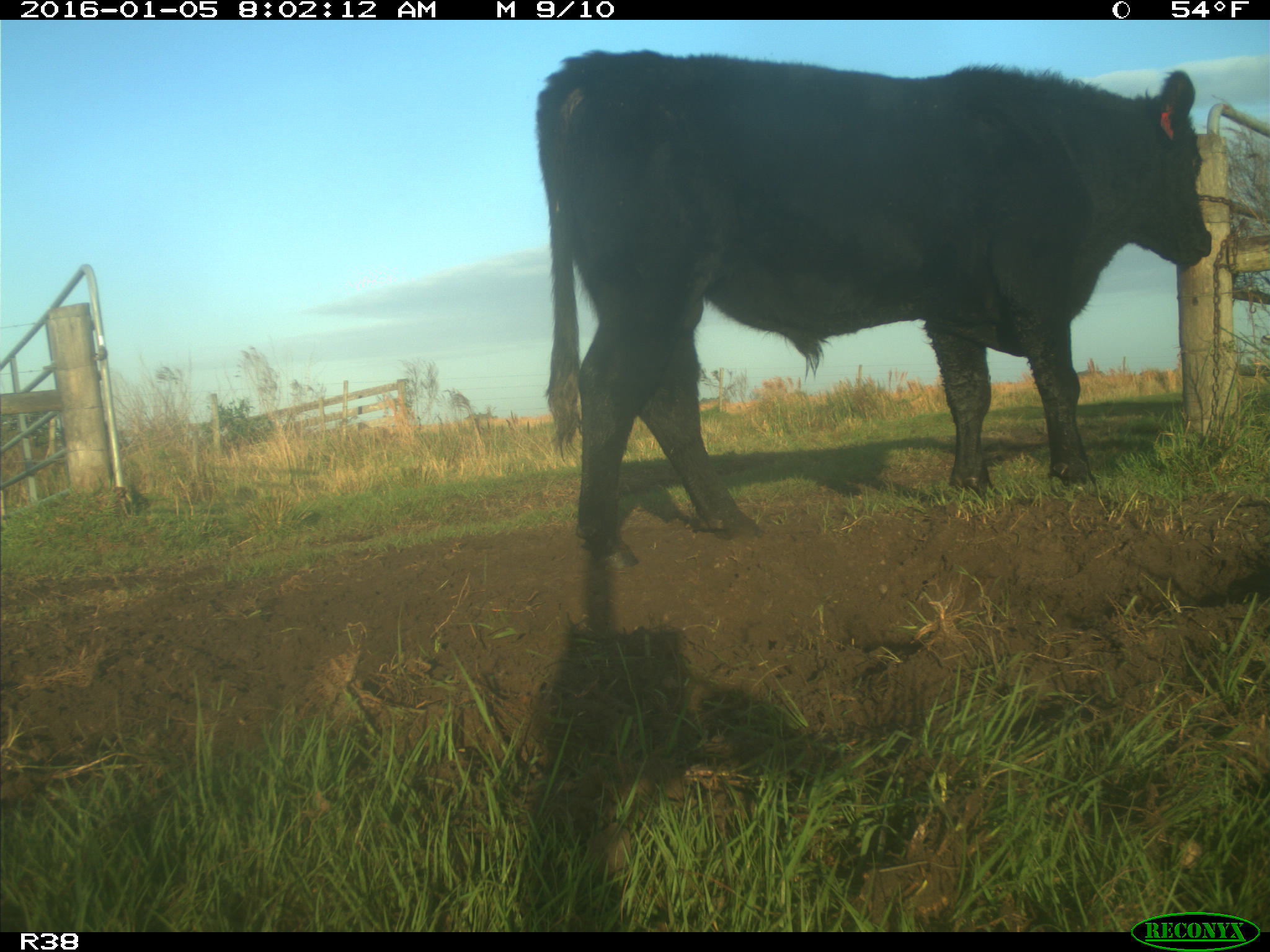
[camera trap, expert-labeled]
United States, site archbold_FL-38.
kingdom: Animalia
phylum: Chordata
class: Mammalia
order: Artiodactyla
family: Bovidae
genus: Bos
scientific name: Bos taurus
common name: domestic cow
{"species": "Bos taurus (domestic cow)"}